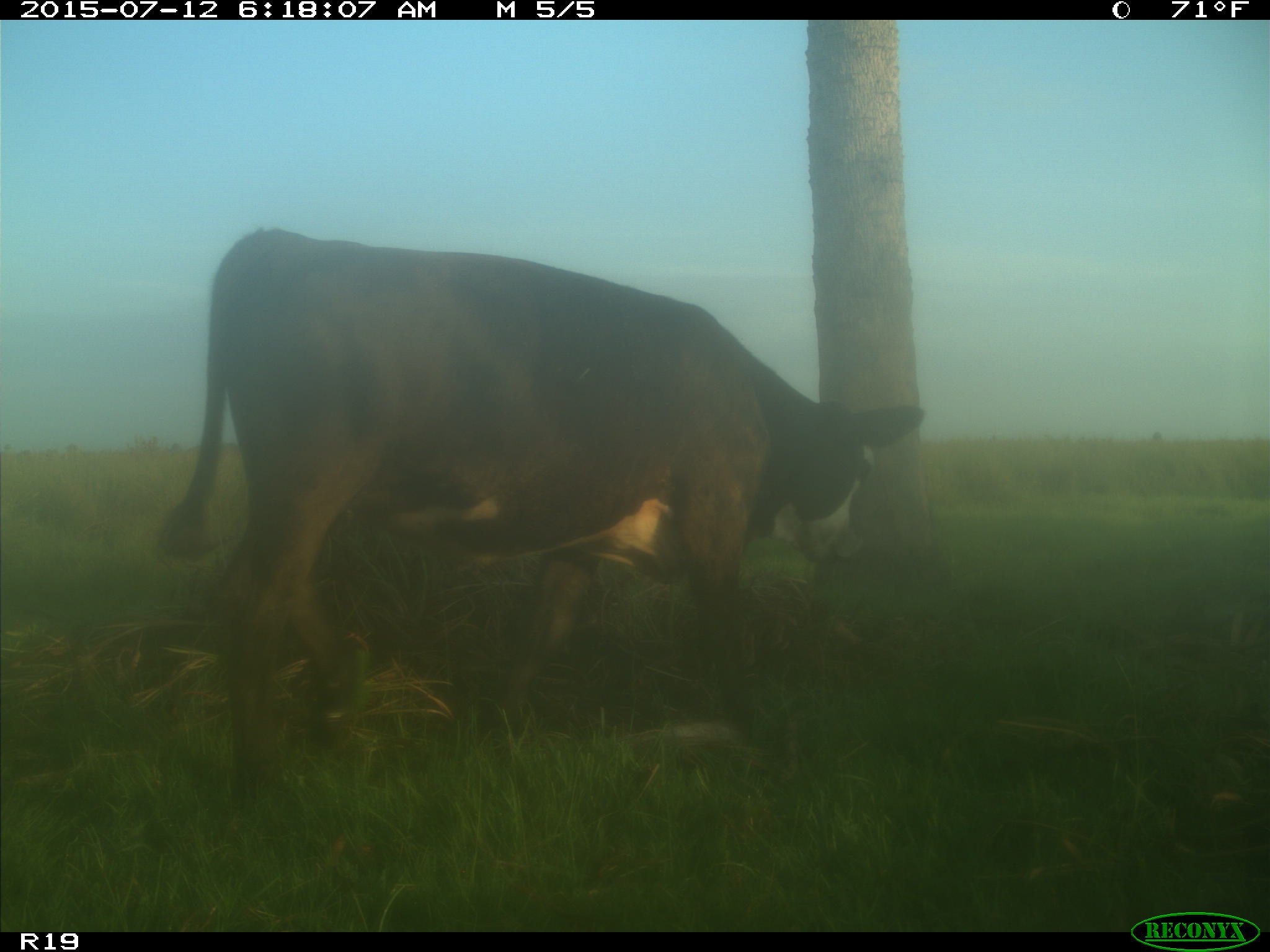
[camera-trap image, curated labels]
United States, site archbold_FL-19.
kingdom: Animalia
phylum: Chordata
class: Mammalia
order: Artiodactyla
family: Bovidae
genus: Bos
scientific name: Bos taurus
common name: domestic cow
Bos taurus (domestic cow).